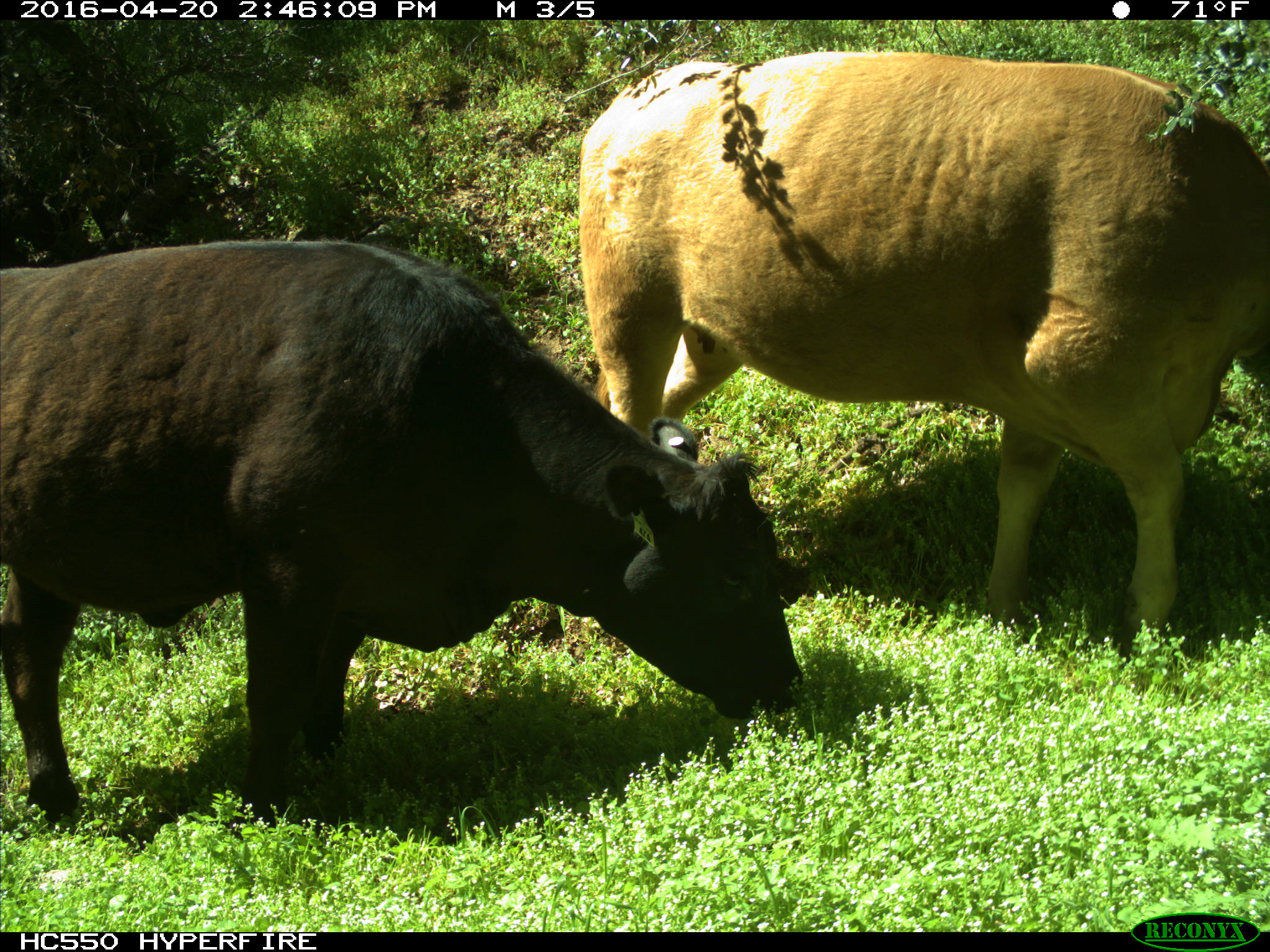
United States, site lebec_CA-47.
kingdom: Animalia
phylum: Chordata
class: Mammalia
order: Artiodactyla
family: Bovidae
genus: Bos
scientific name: Bos taurus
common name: domestic cow